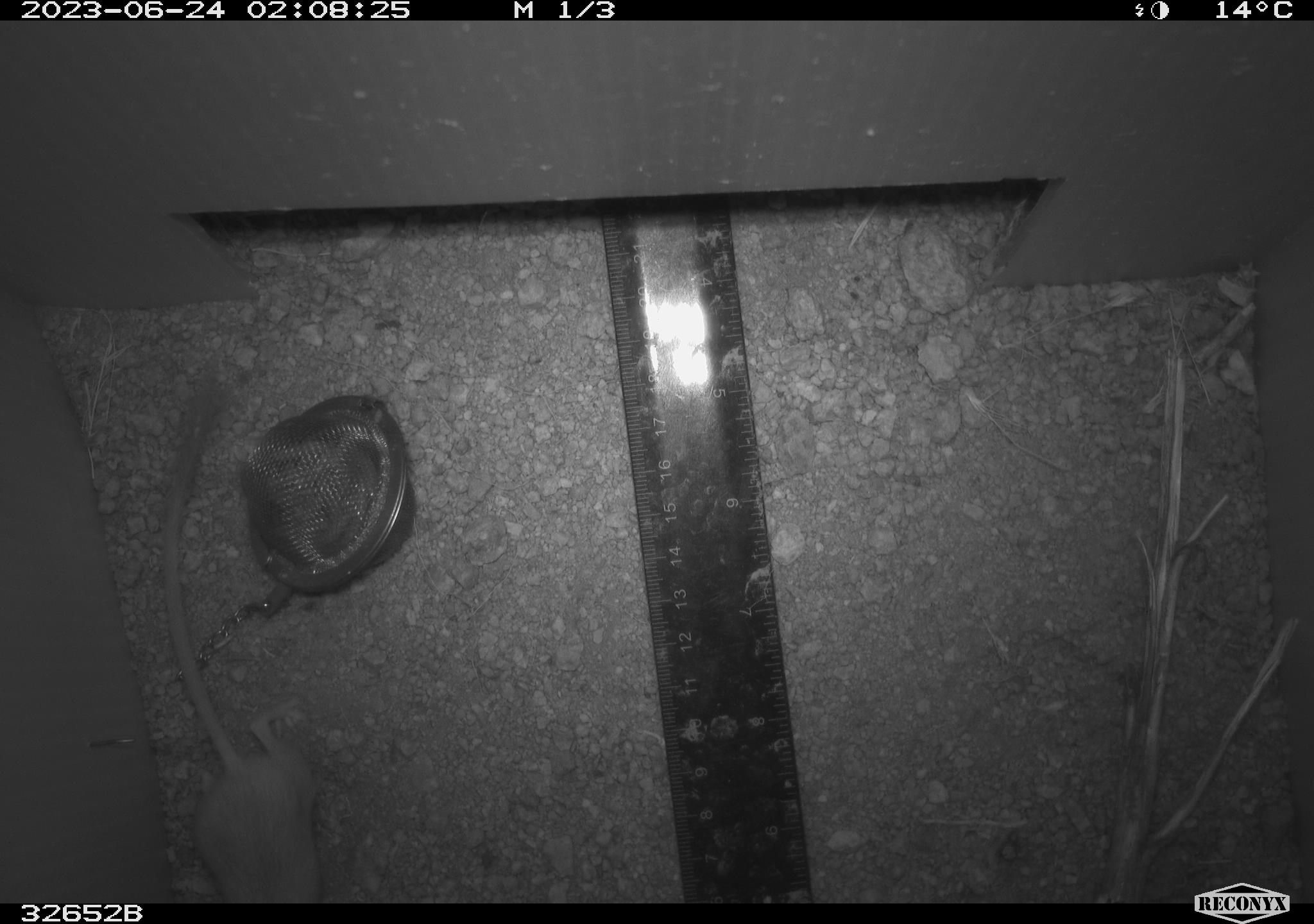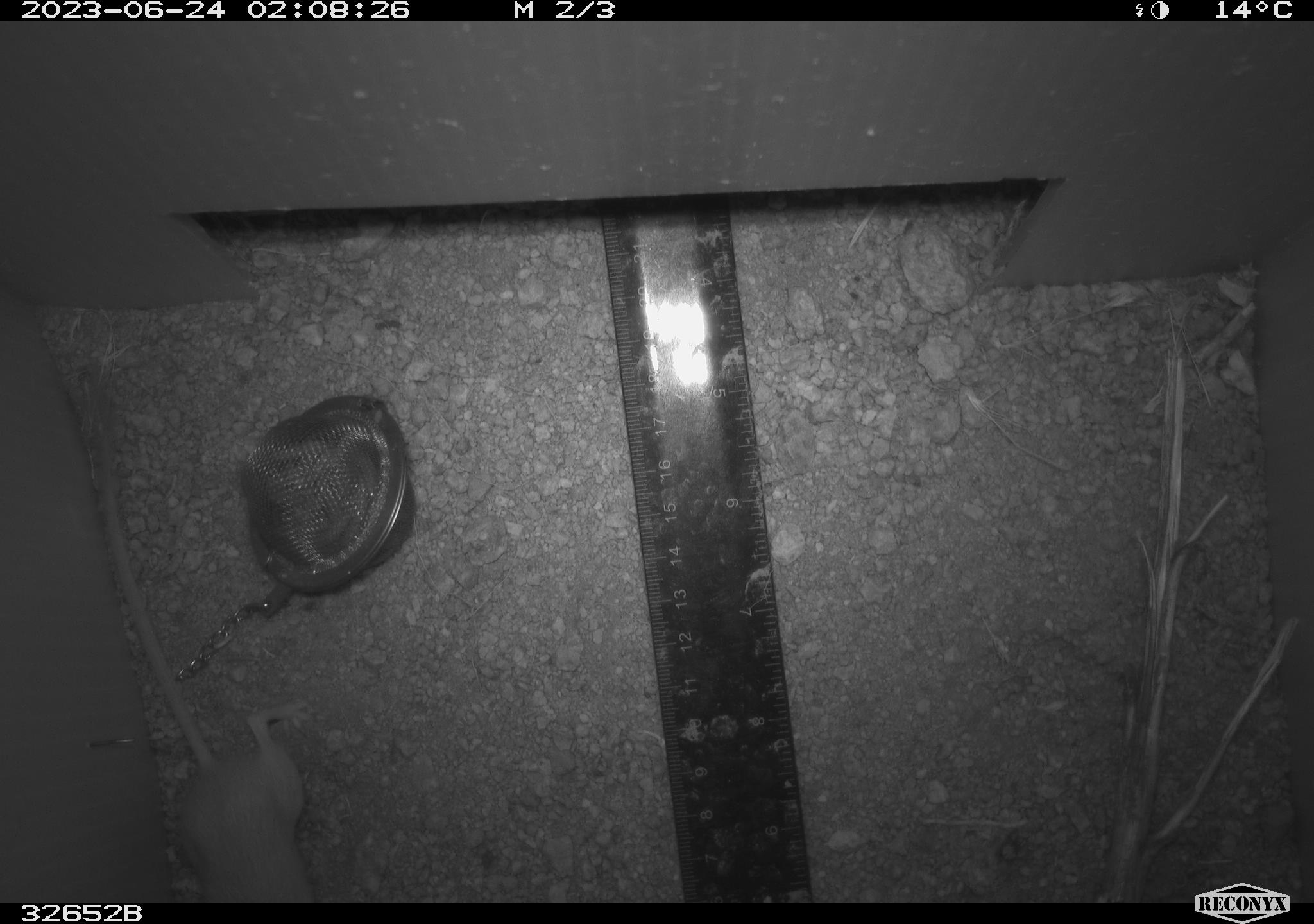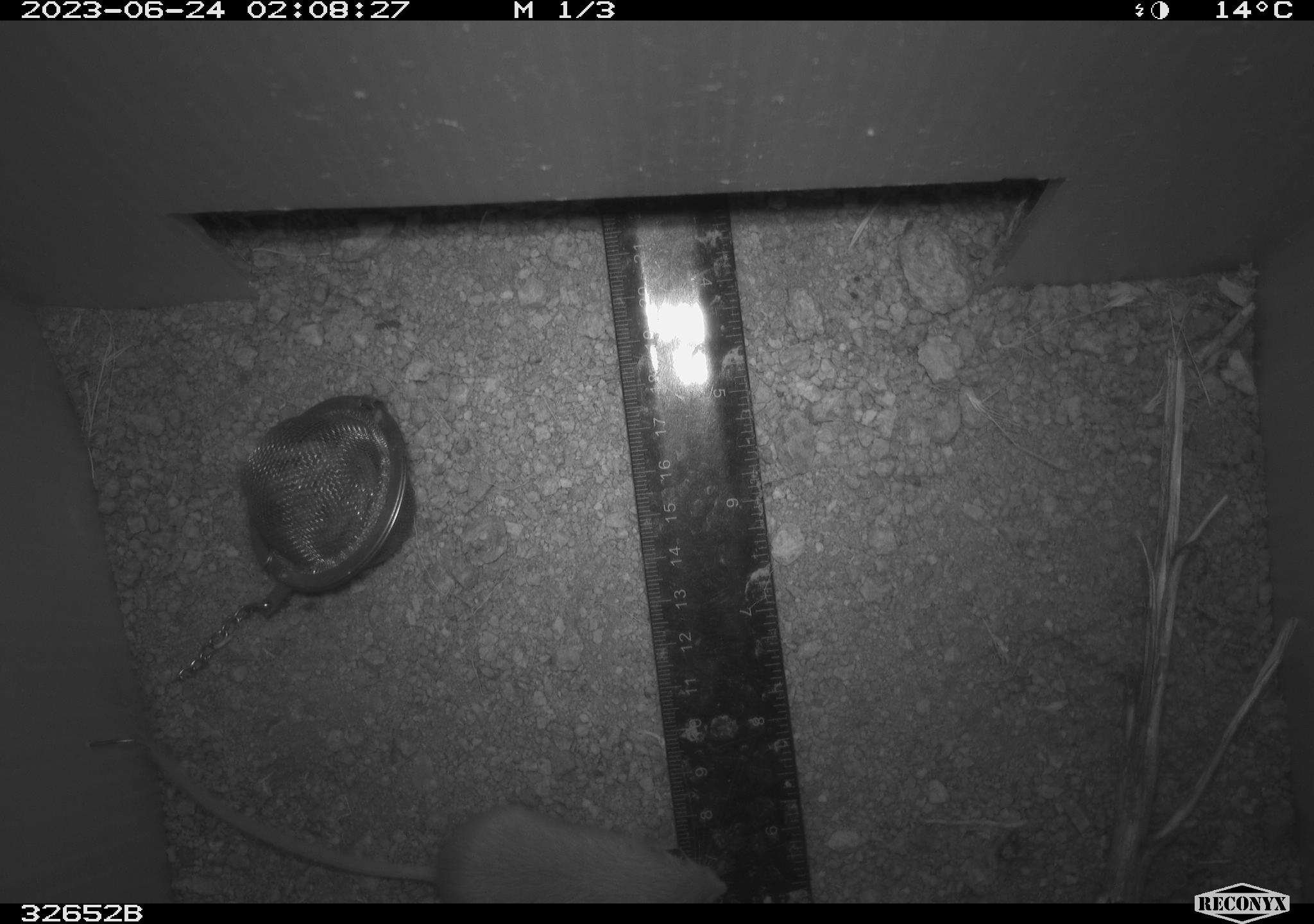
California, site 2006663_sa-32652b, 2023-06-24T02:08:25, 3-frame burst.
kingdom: Animalia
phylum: Chordata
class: Mammalia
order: Rodentia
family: Heteromyidae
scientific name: Heteromyidae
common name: kangaroo rats and pocket mice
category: heteromyidae family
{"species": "heteromyidae family (kangaroo rats and pocket mice) (Heteromyidae)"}